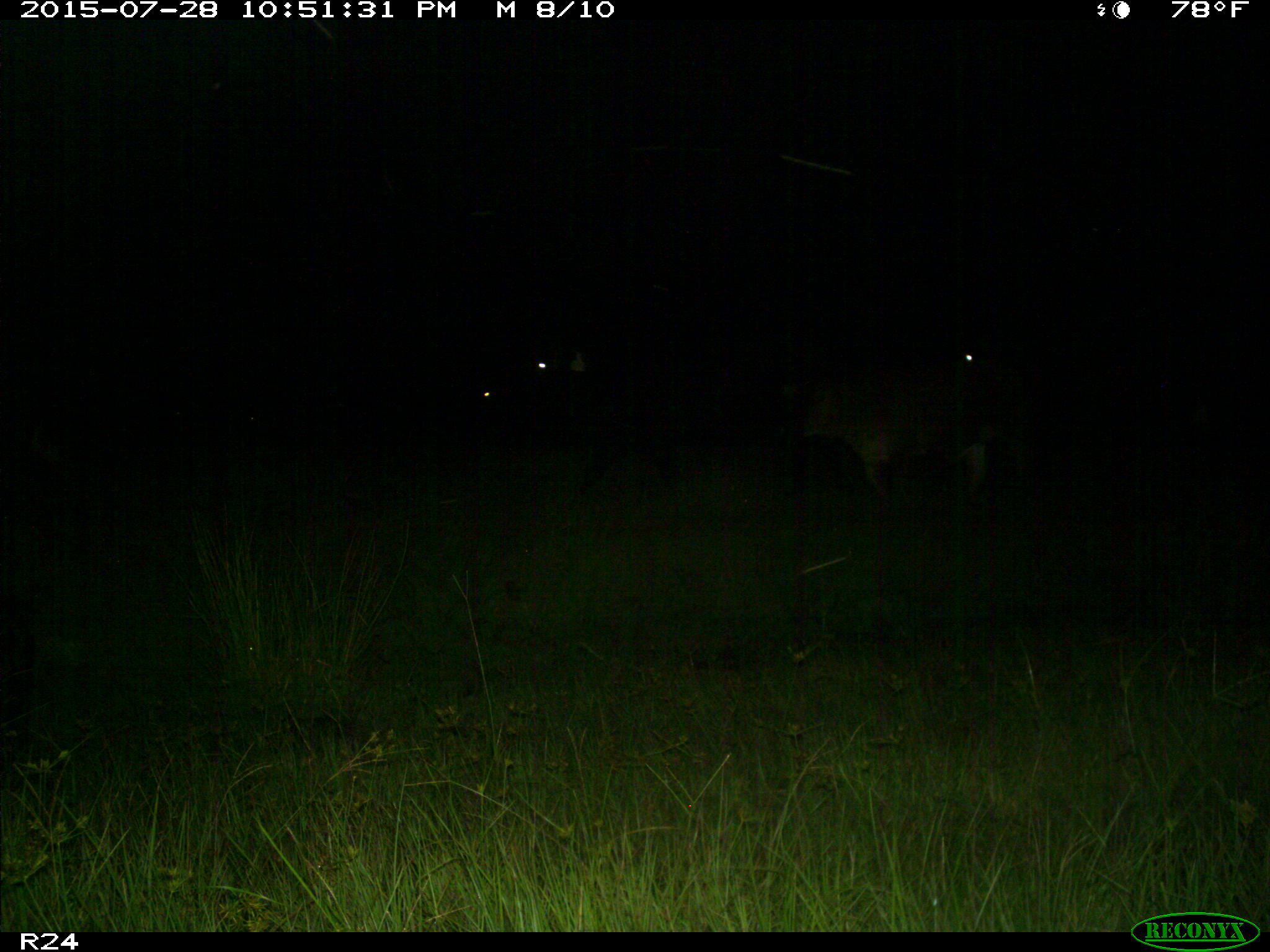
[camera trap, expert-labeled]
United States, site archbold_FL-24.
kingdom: Animalia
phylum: Chordata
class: Mammalia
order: Artiodactyla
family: Bovidae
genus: Bos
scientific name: Bos taurus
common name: domestic cow